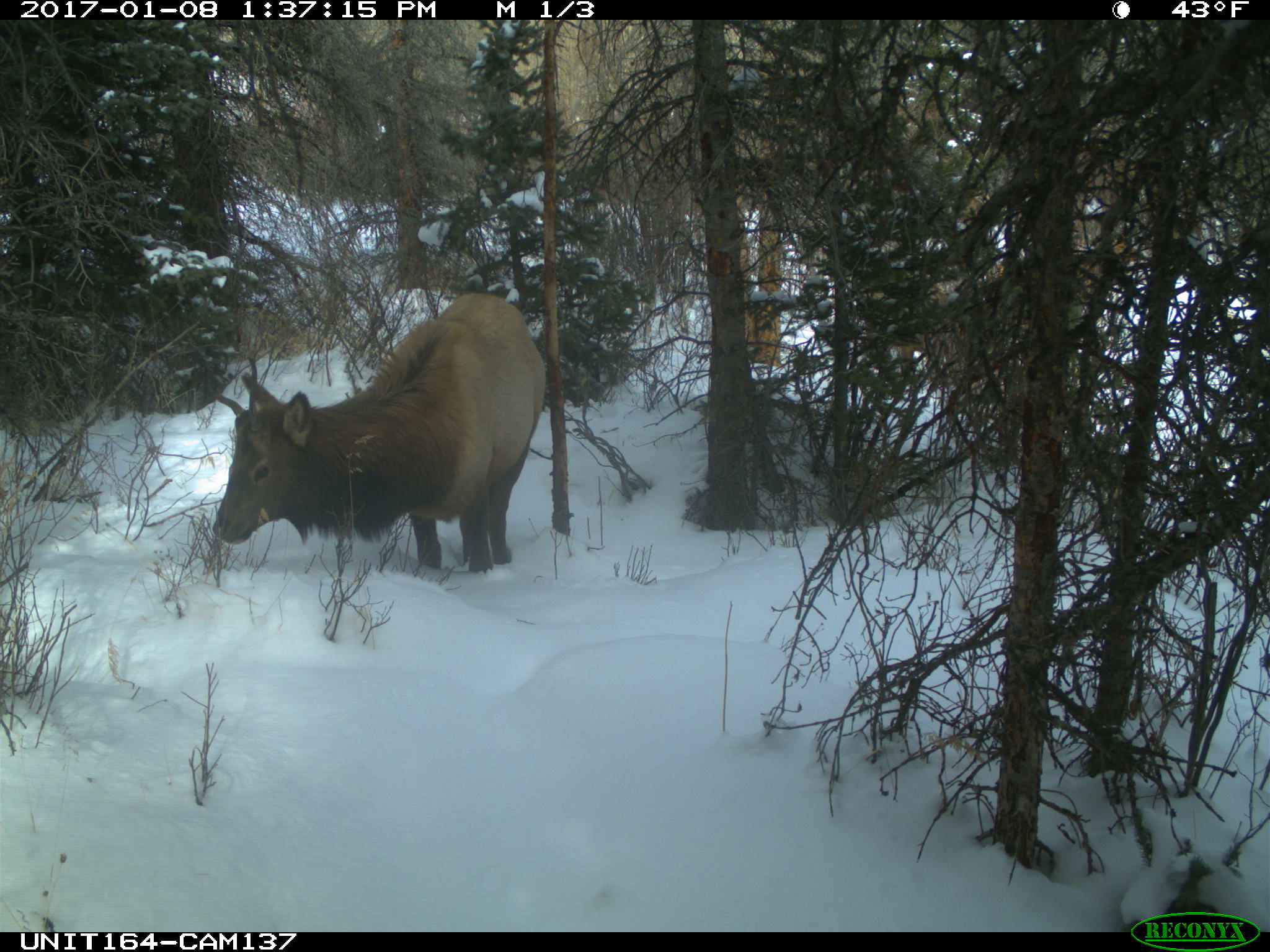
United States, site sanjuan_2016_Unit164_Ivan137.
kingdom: Animalia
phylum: Chordata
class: Mammalia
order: Artiodactyla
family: Cervidae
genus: Cervus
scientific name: Cervus elaphus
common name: red deer